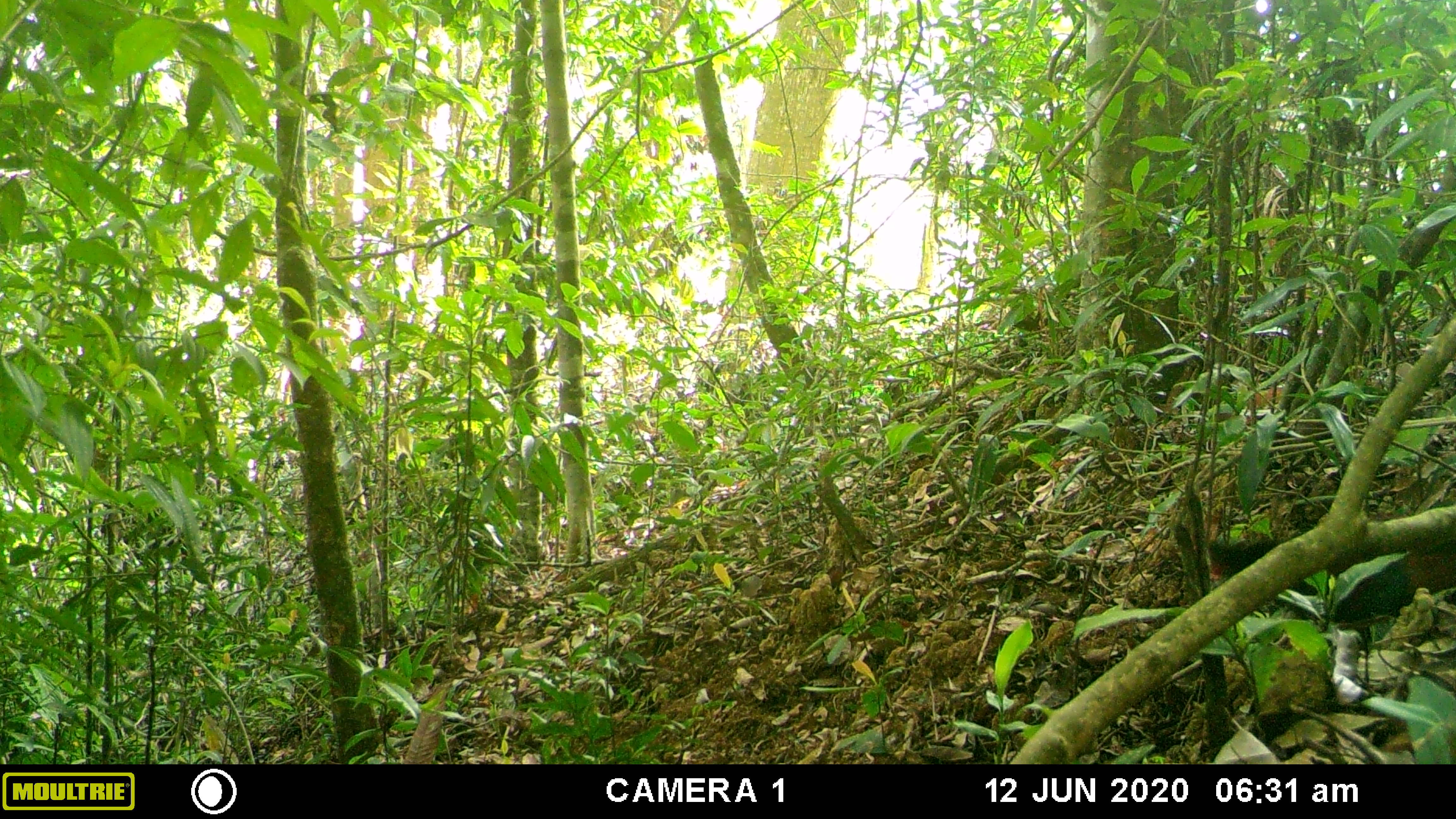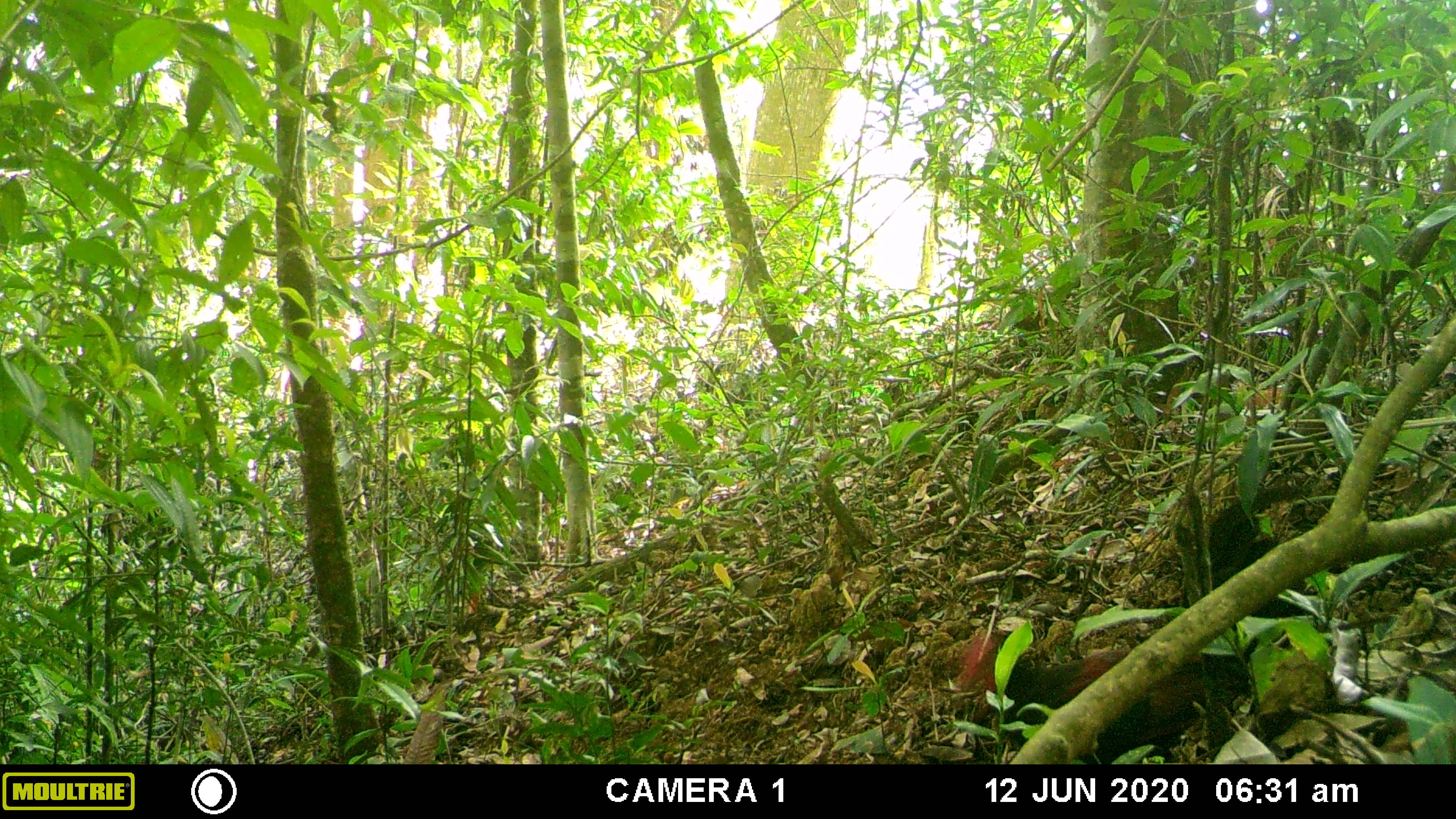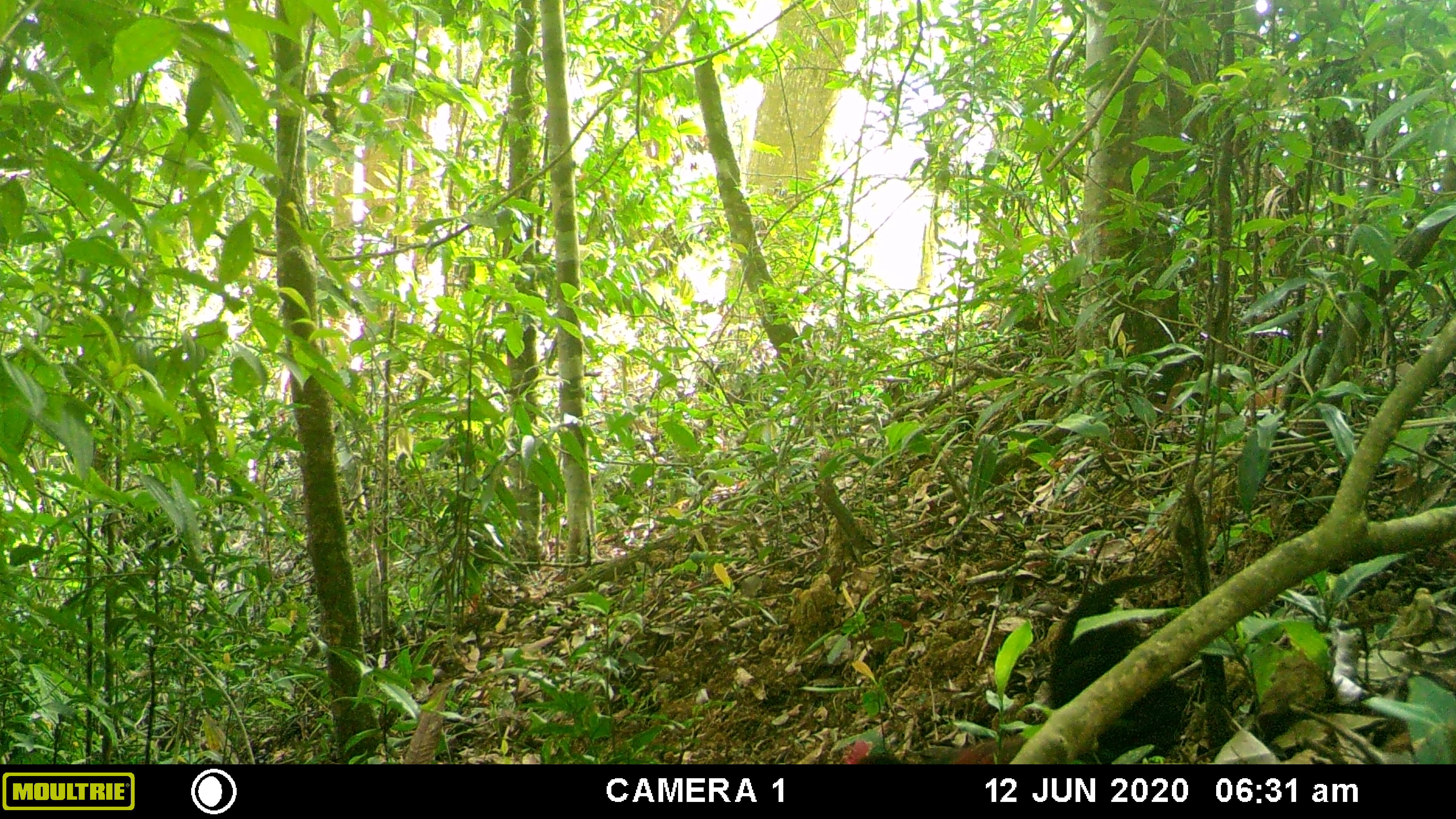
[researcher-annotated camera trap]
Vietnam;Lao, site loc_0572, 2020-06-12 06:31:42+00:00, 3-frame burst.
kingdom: Animalia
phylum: Chordata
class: Aves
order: Galliformes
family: Phasianidae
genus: Gallus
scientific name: Gallus gallus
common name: red junglefowl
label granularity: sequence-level